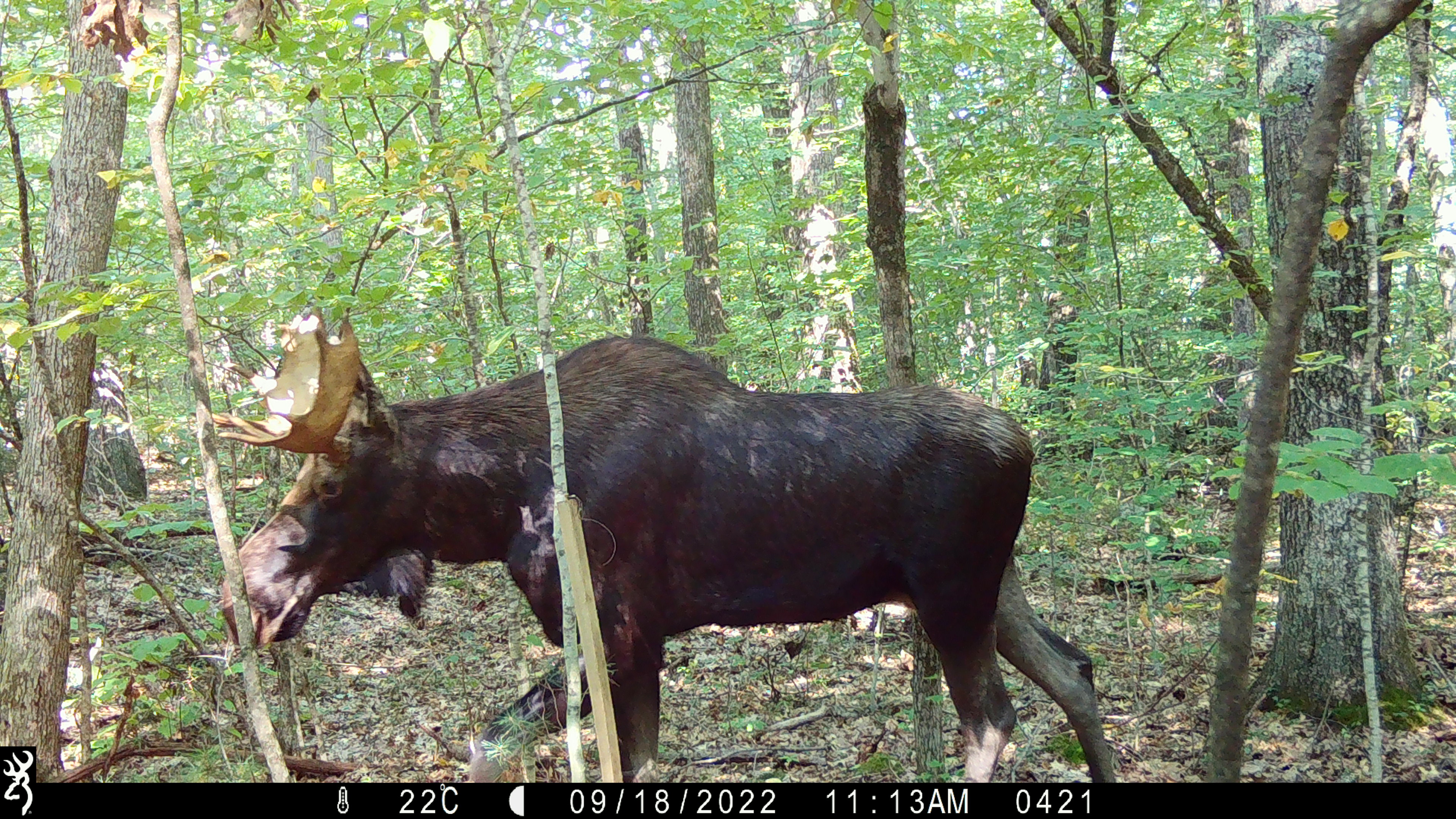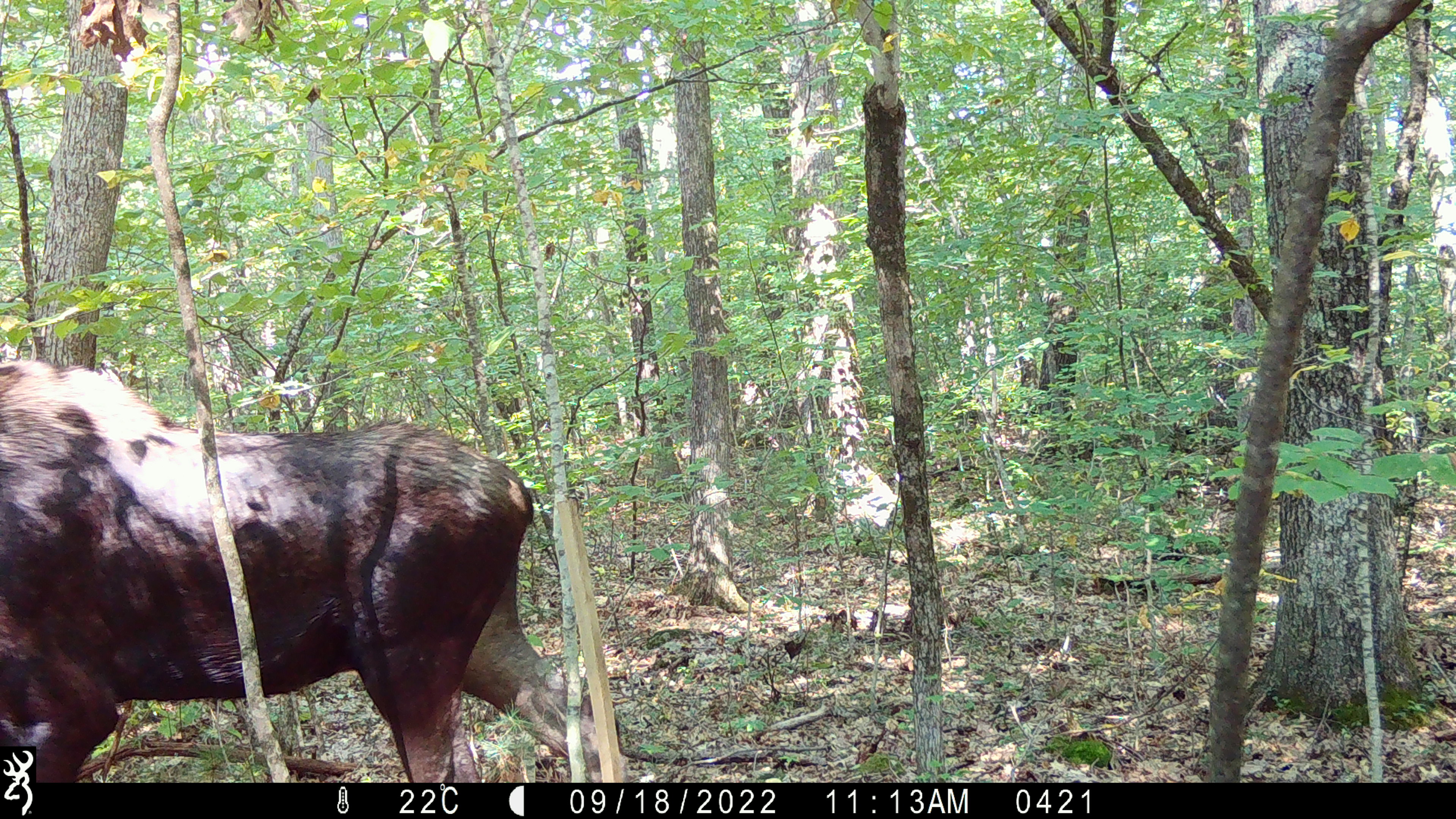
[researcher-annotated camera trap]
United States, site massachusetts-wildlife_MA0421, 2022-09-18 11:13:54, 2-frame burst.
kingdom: Animalia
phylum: Chordata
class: Mammalia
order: Artiodactyla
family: Cervidae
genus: Alces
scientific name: Alces alces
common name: moose